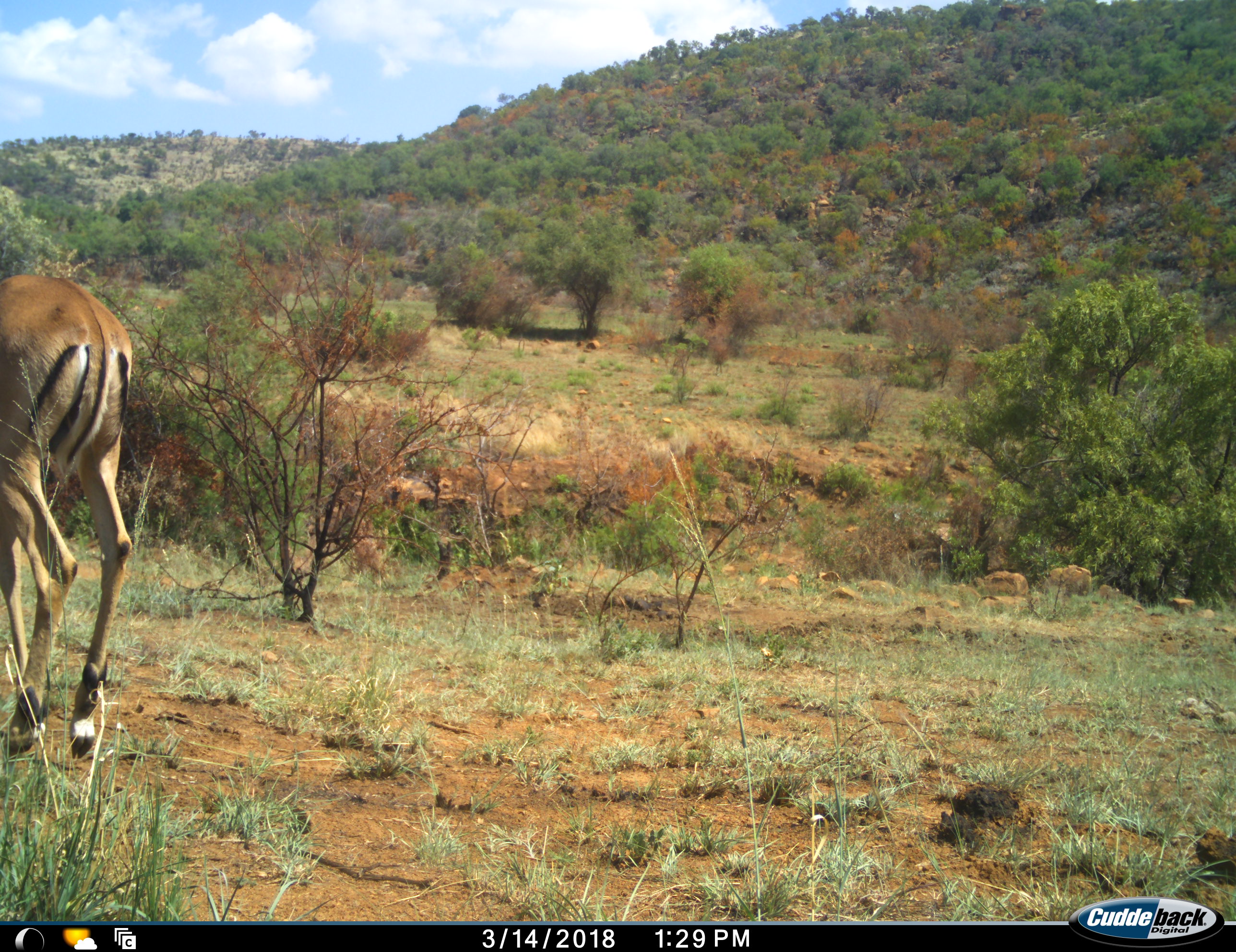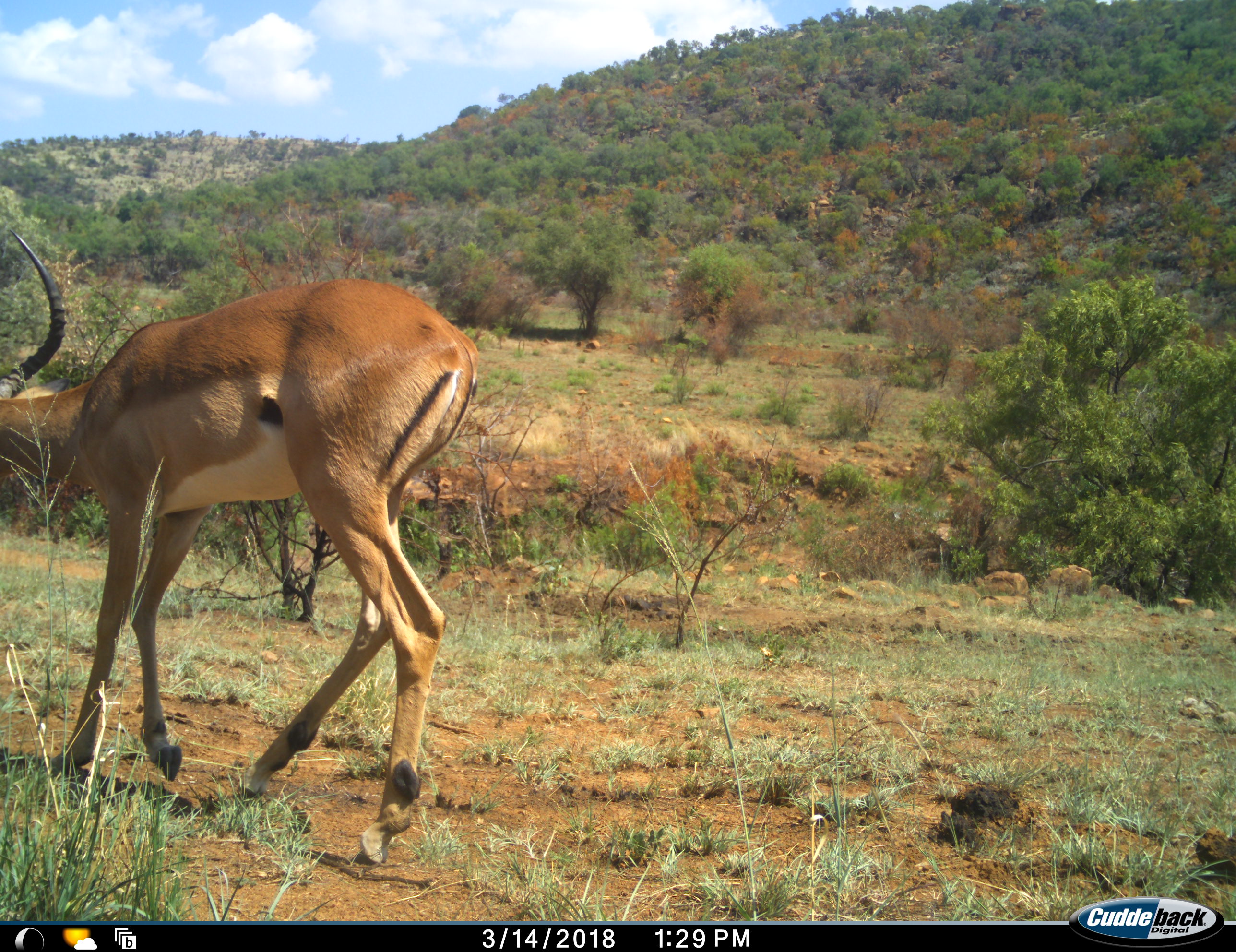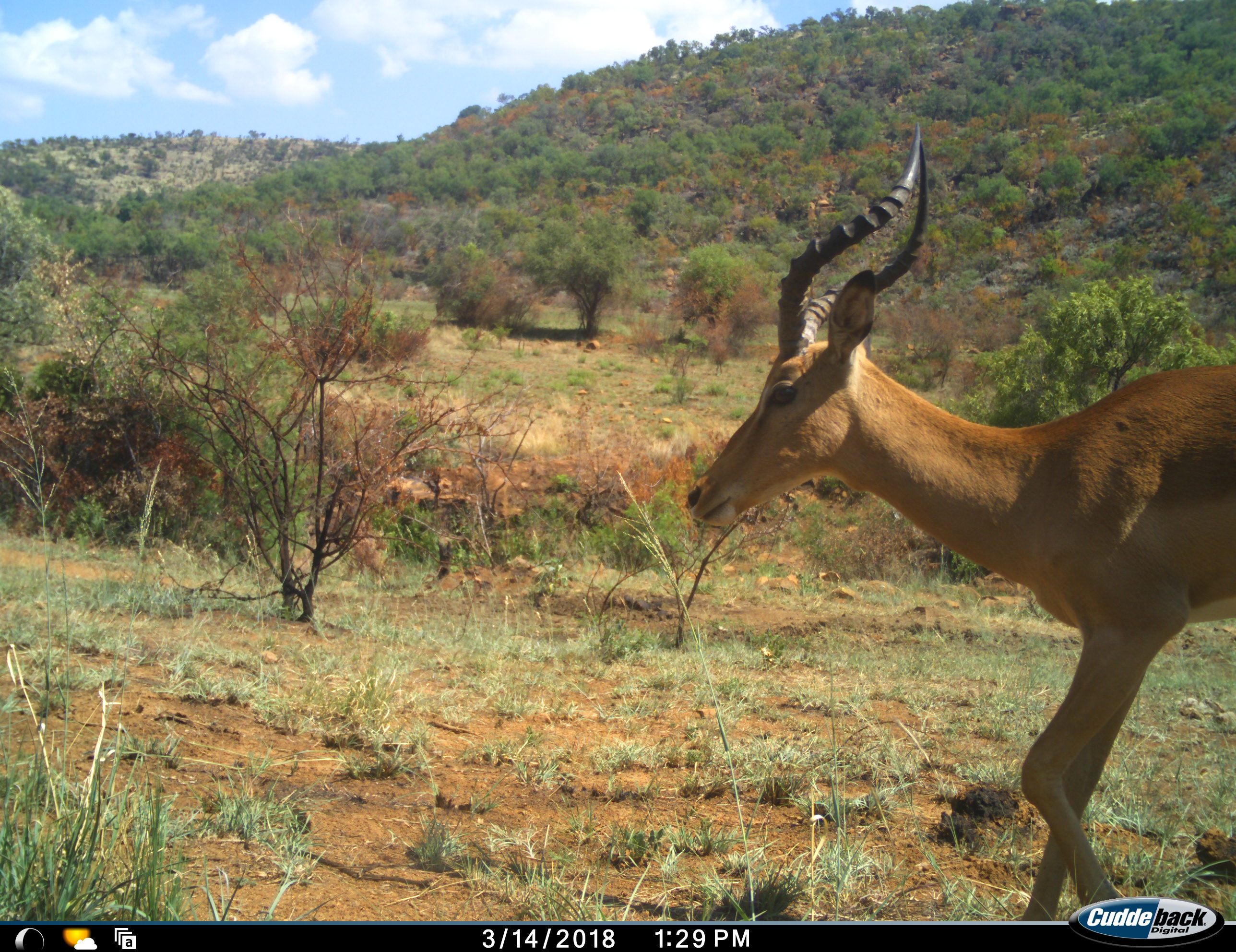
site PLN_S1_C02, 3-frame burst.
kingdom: Animalia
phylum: Chordata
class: Mammalia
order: Artiodactyla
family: Bovidae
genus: Aepyceros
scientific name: Aepyceros melampus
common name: impala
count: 1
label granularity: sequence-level